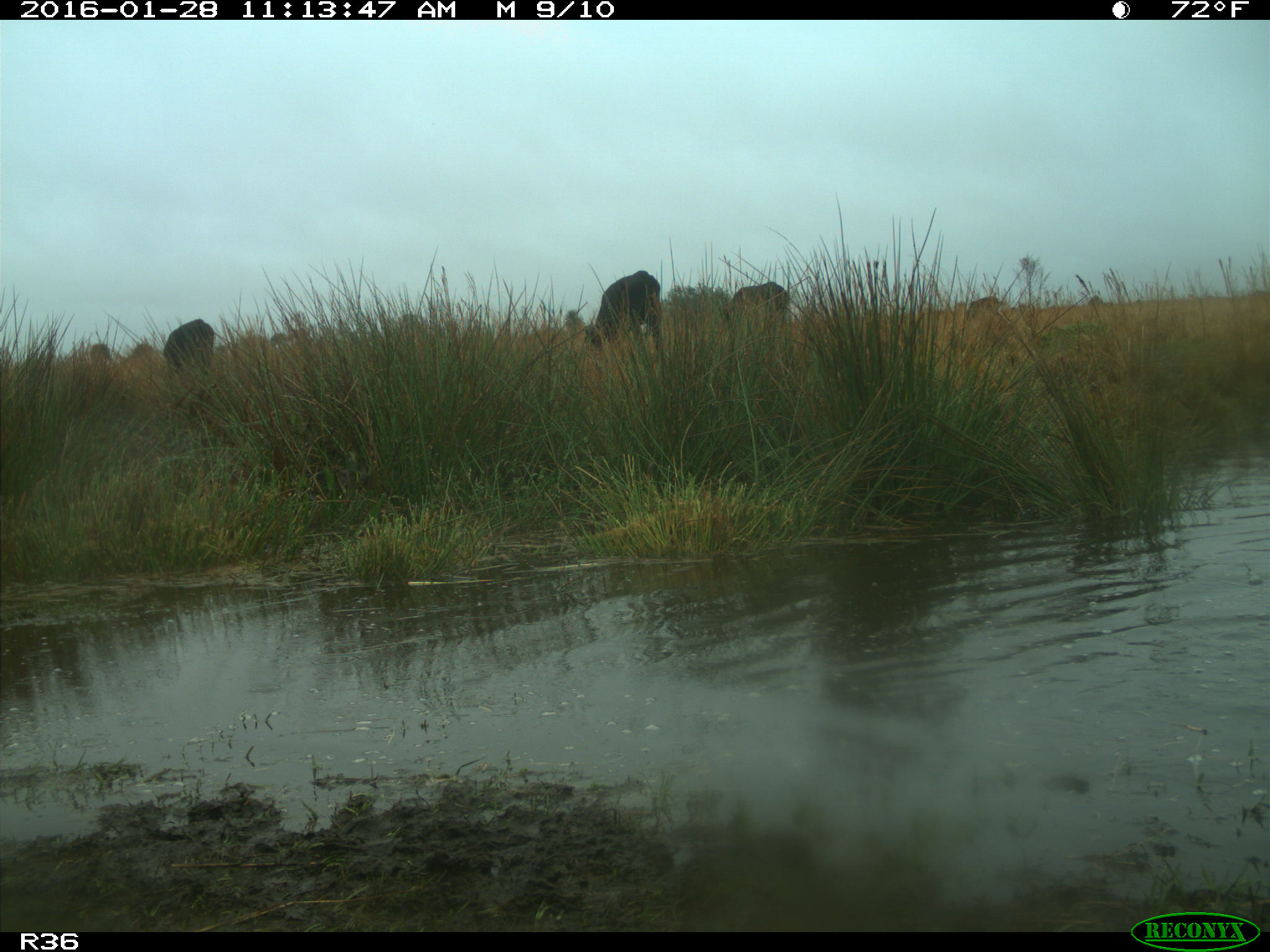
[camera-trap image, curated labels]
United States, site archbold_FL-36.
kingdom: Animalia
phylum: Chordata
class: Mammalia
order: Artiodactyla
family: Bovidae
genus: Bos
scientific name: Bos taurus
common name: domestic cow